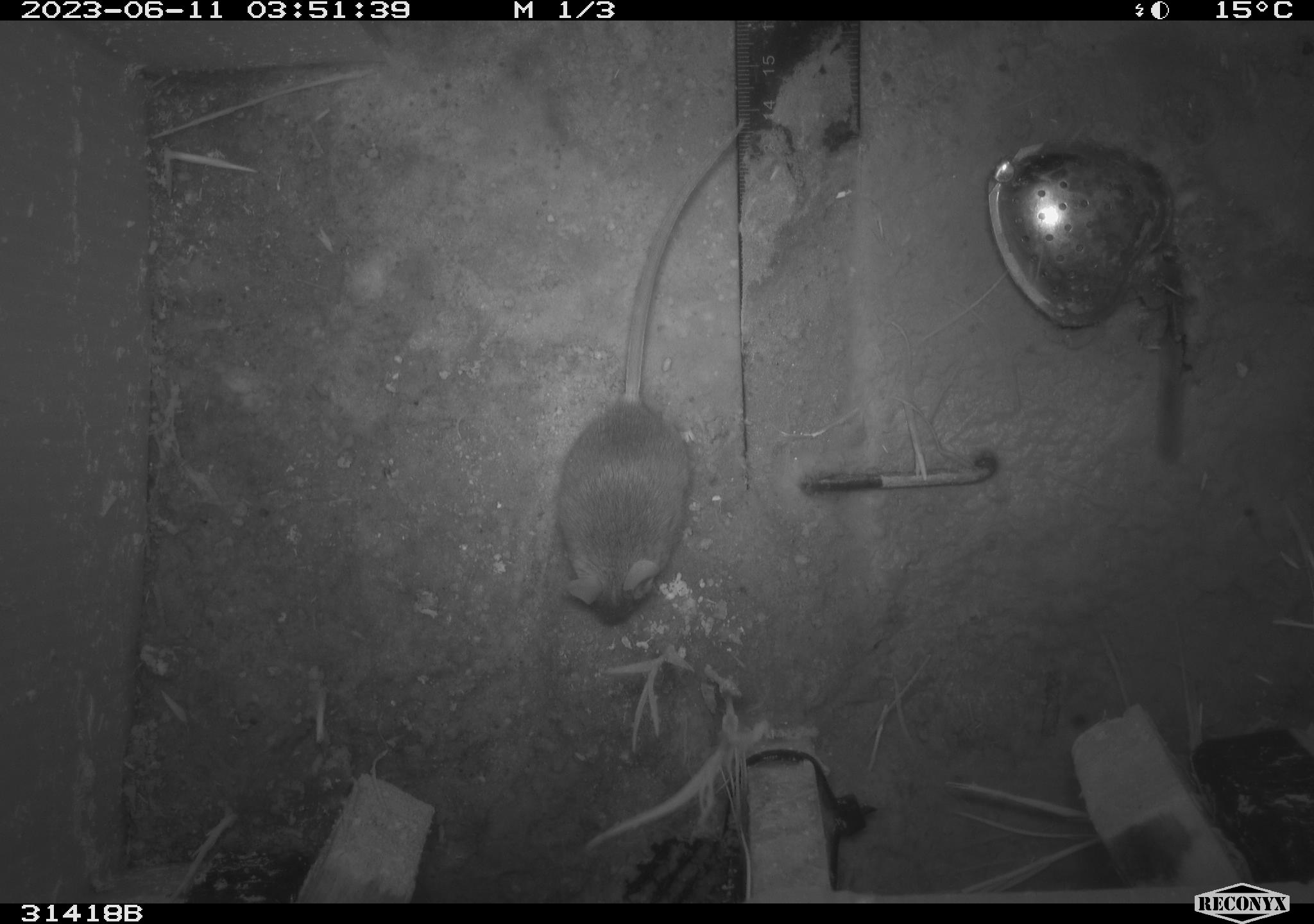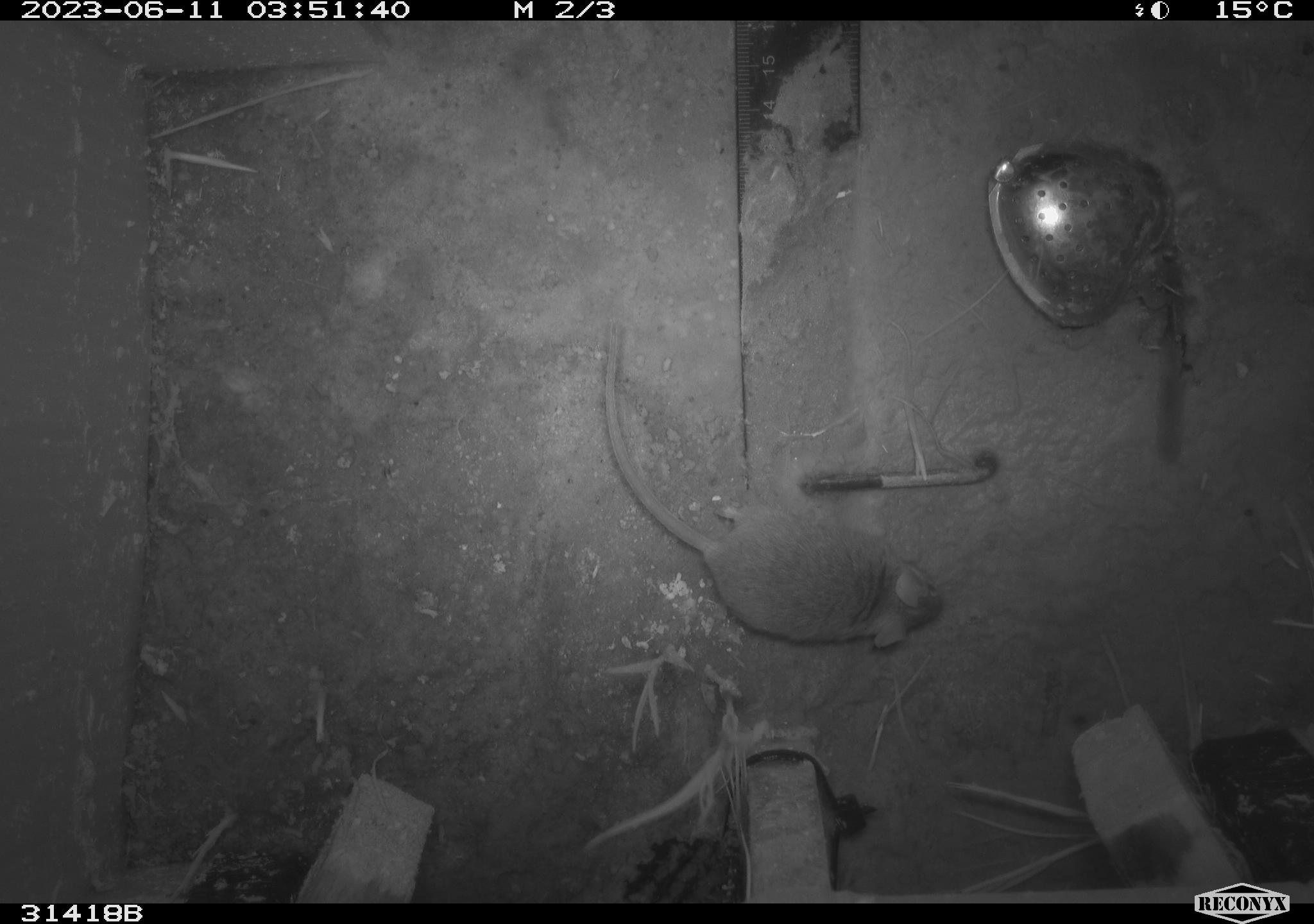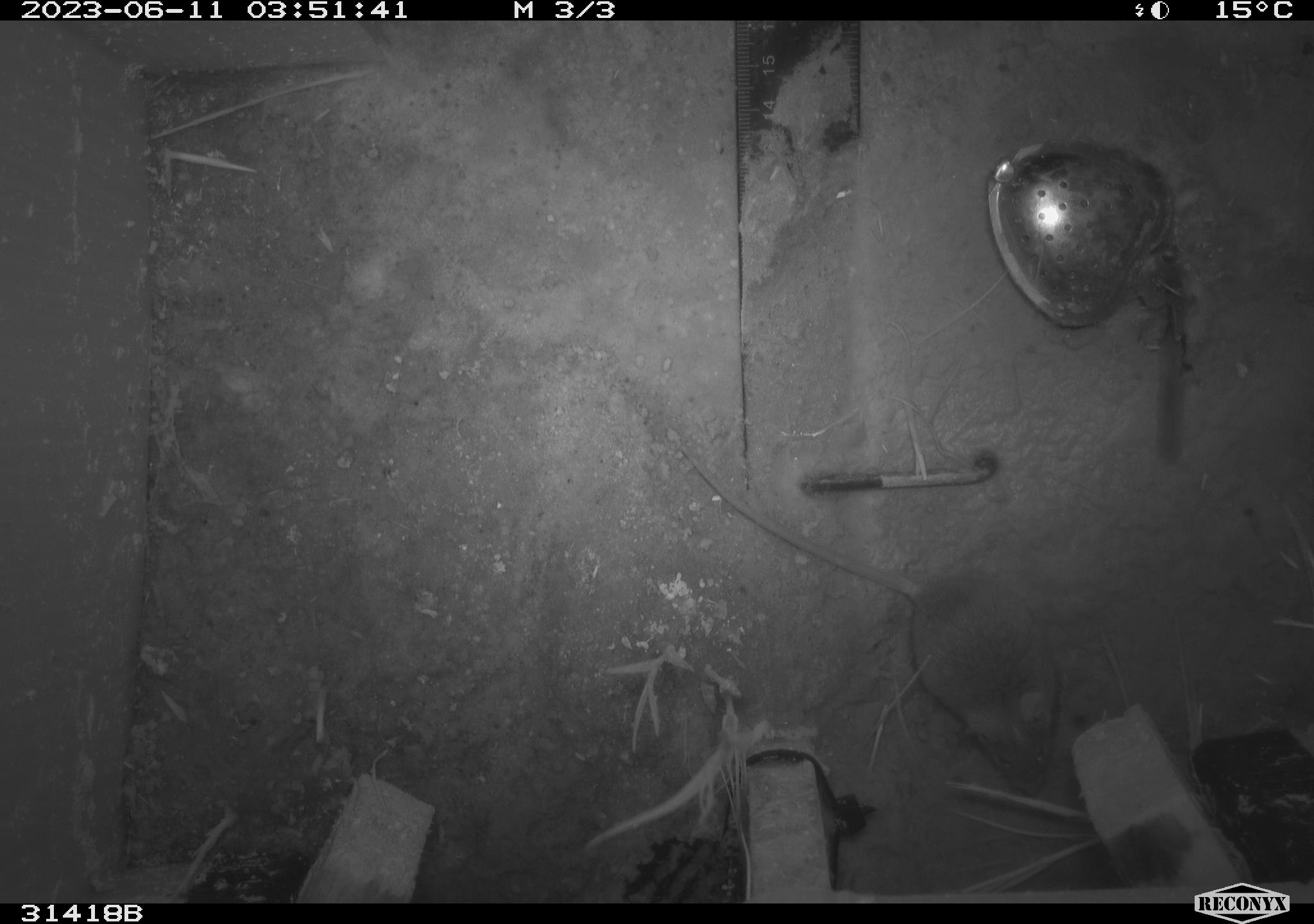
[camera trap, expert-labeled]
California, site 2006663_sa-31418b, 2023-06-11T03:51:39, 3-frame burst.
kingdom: Animalia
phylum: Chordata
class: Mammalia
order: Rodentia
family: Cricetidae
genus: Peromyscus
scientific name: Peromyscus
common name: deer mice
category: peromyscus species